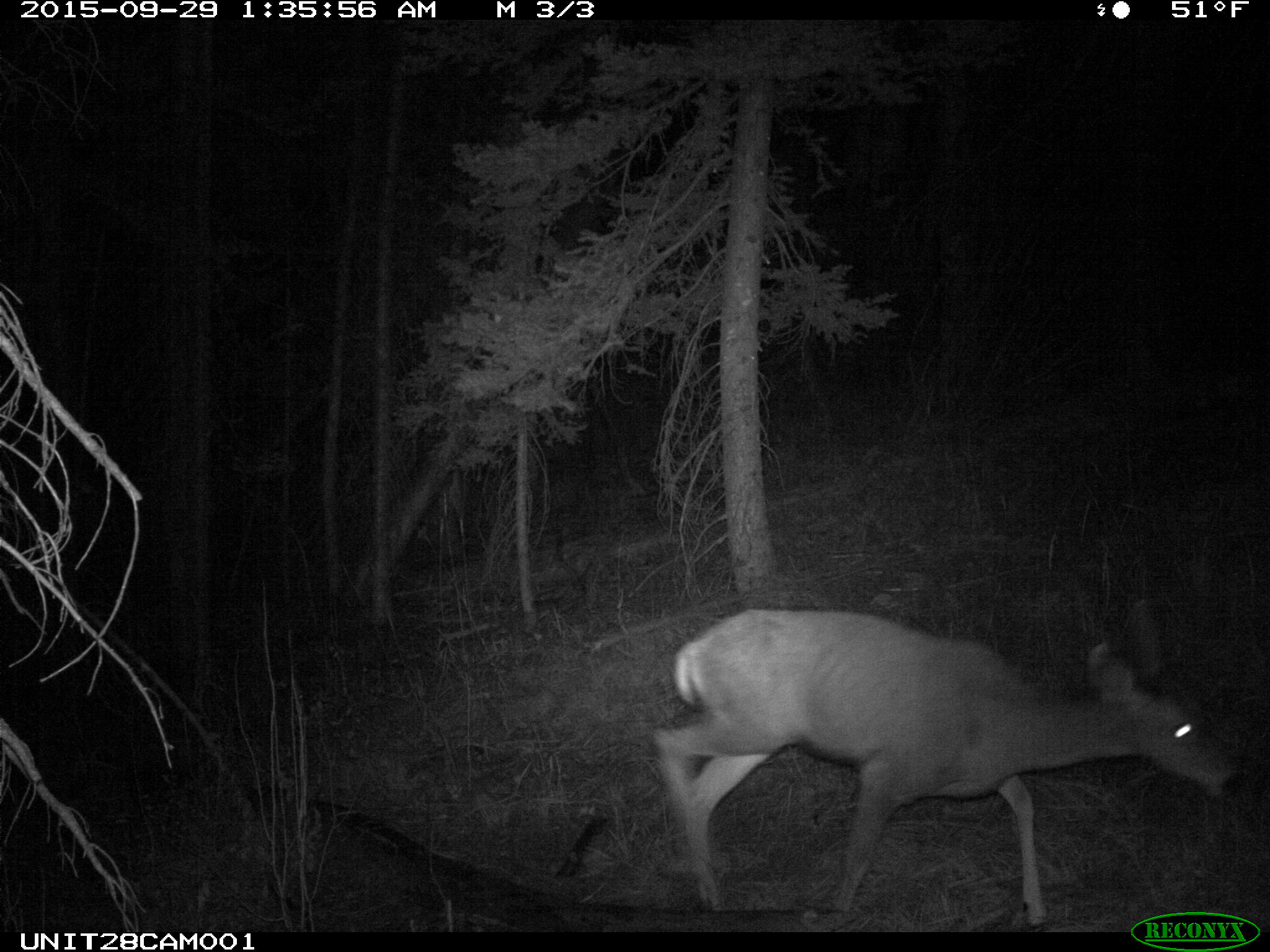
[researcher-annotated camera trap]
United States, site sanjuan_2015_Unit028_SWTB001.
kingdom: Animalia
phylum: Chordata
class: Mammalia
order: Artiodactyla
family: Cervidae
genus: Odocoileus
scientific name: Odocoileus hemionus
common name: mule deer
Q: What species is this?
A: Odocoileus hemionus (mule deer).